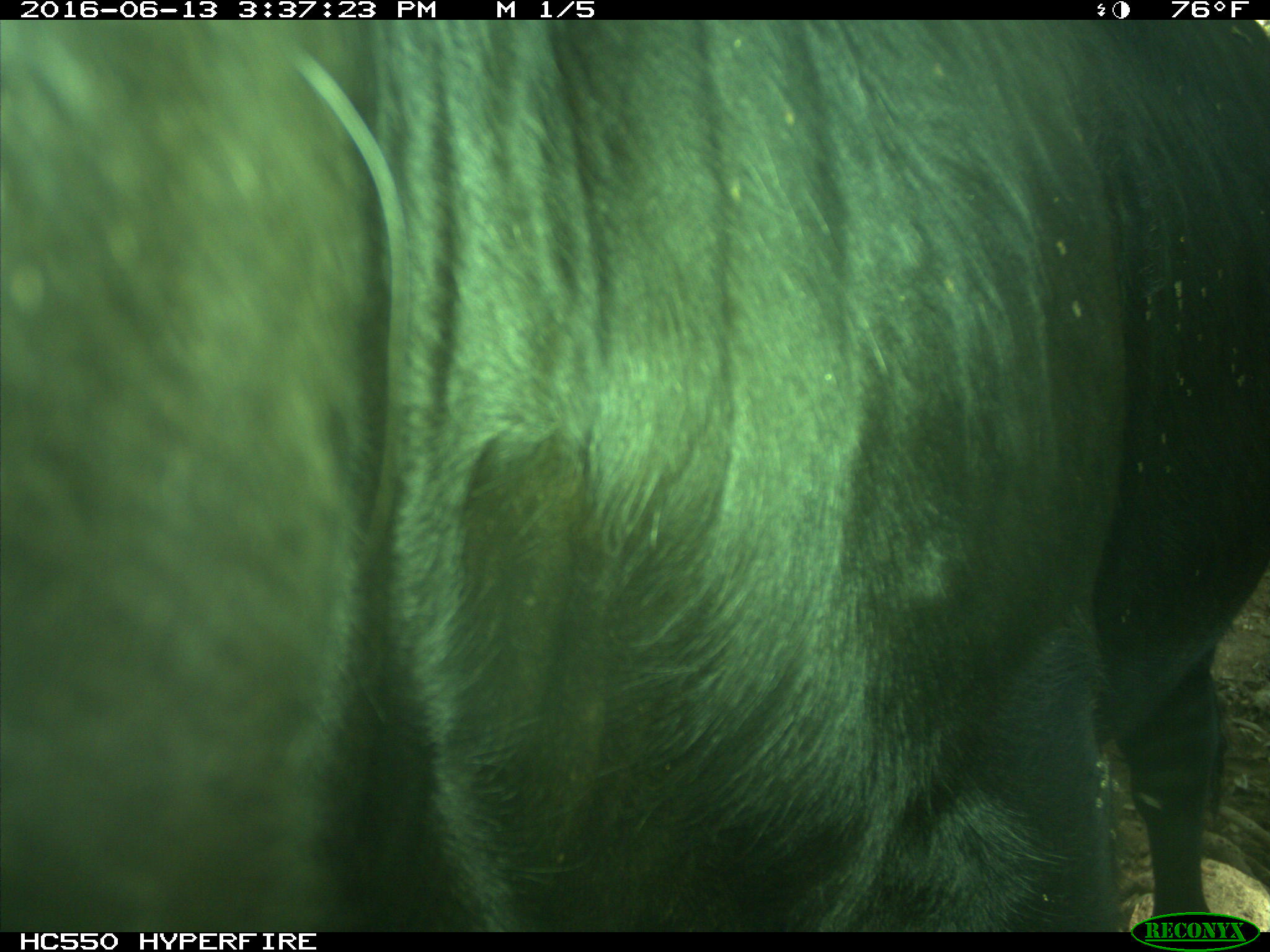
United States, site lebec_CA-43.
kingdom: Animalia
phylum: Chordata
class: Mammalia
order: Artiodactyla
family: Bovidae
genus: Bos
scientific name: Bos taurus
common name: domestic cow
Bos taurus (domestic cow).